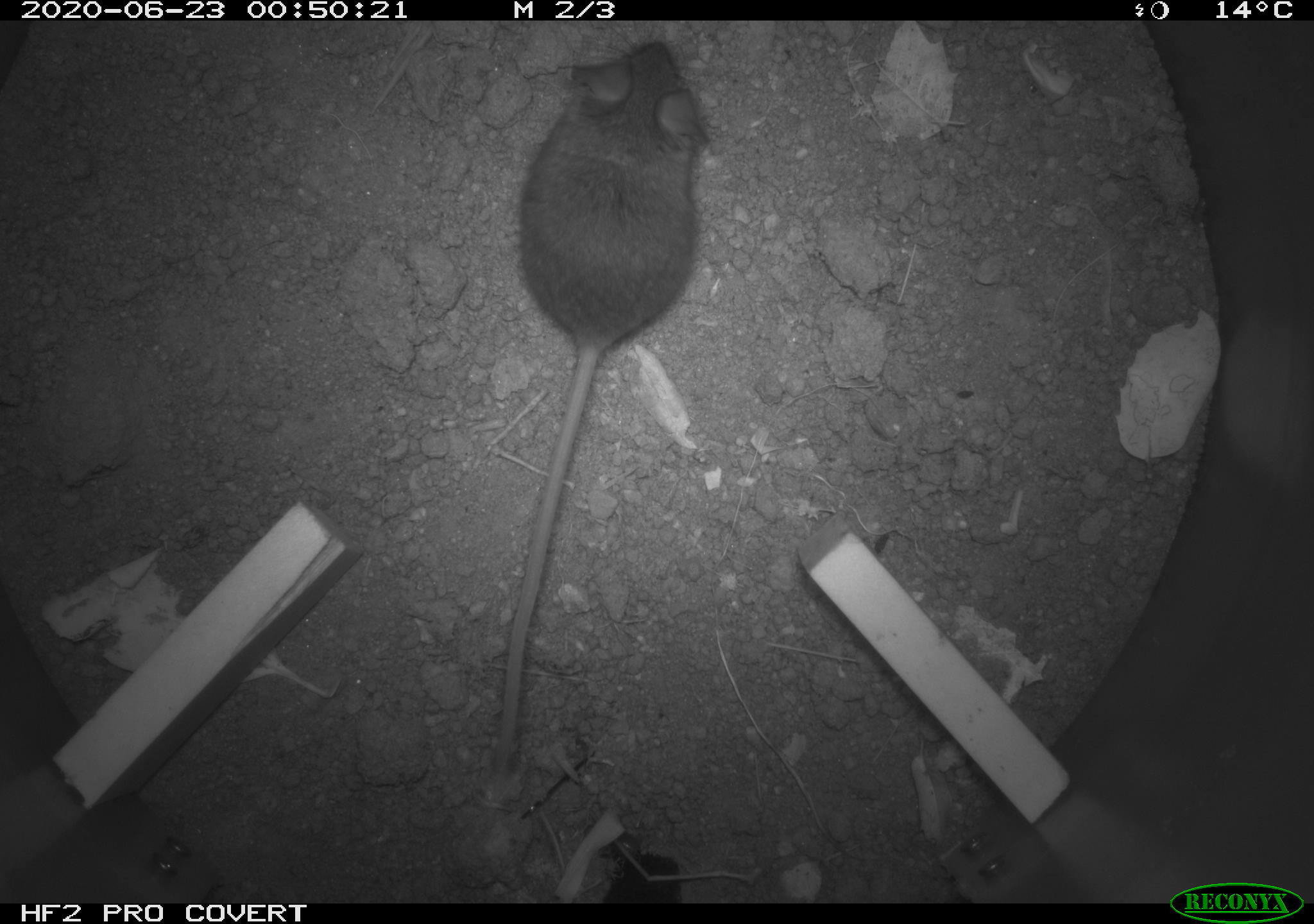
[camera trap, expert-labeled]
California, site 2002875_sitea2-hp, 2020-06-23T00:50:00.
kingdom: Animalia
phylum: Chordata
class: Mammalia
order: Rodentia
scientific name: Rodentia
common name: mouse species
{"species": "mouse species (Rodentia)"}